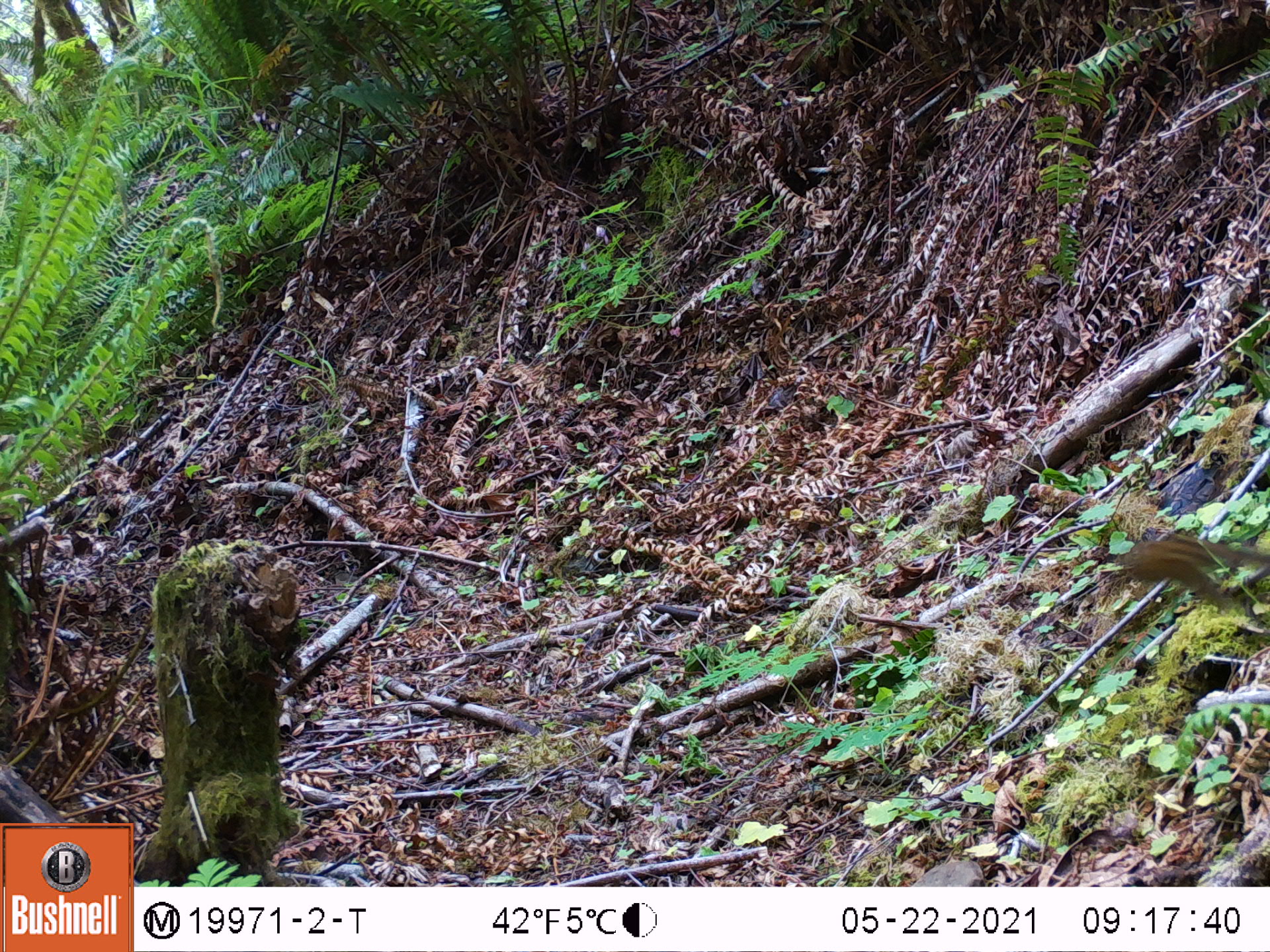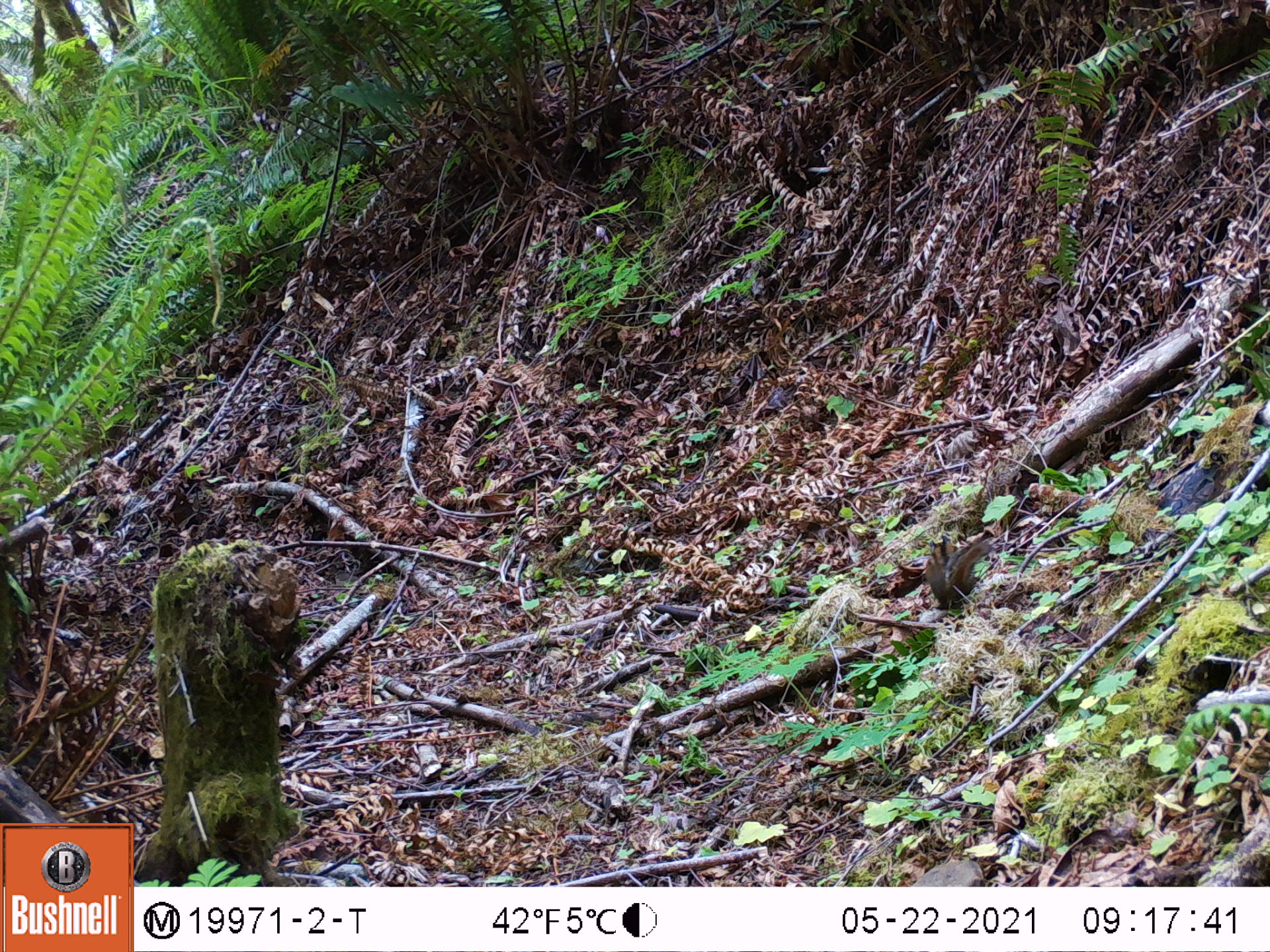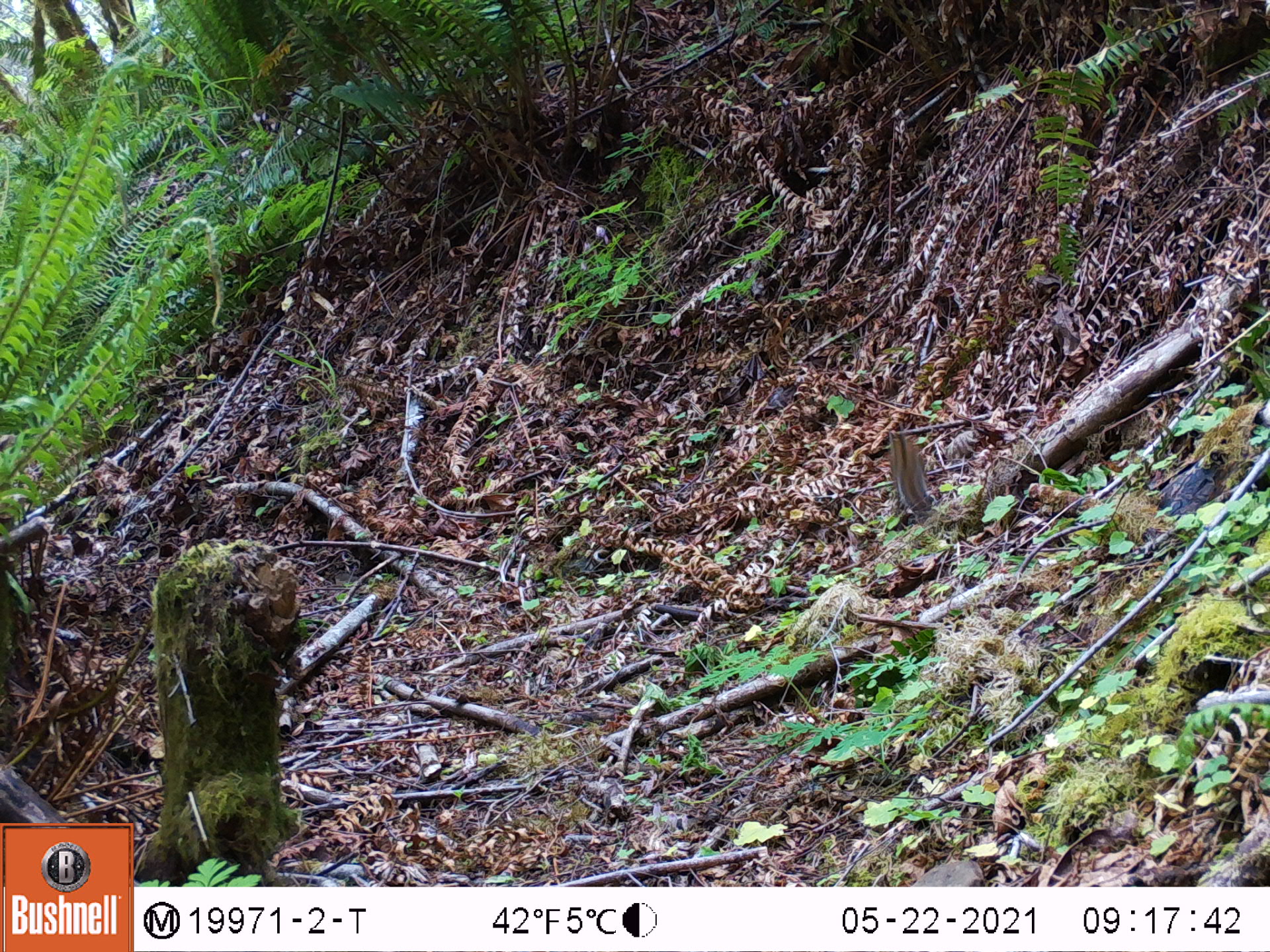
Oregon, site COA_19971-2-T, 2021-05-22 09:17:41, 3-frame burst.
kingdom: Animalia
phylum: Chordata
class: Mammalia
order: Rodentia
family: Sciuridae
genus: Neotamias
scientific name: Neotamias townsendii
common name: townsend's chipmunk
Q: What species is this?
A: Townsend's chipmunk (Neotamias townsendii).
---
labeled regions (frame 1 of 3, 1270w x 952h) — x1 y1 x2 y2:
townsend's chipmunk: 1079 520 1269 623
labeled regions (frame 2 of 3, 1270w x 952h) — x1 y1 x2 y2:
townsend's chipmunk: 902 505 1020 621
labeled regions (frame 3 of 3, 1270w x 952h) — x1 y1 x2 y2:
townsend's chipmunk: 872 396 950 543